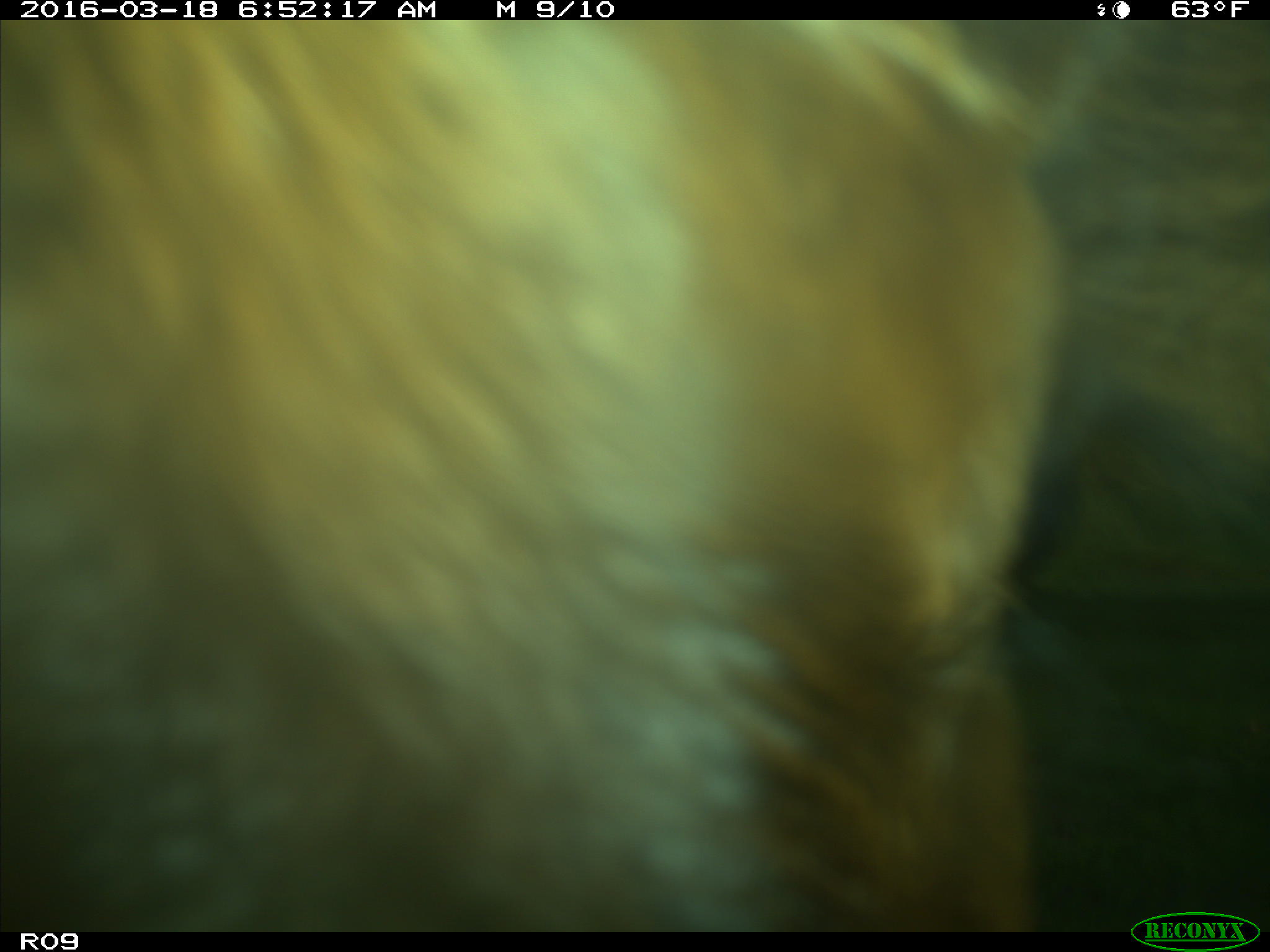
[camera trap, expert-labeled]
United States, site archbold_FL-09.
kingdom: Animalia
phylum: Chordata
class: Mammalia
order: Artiodactyla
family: Bovidae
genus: Bos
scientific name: Bos taurus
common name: domestic cow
Bos taurus (domestic cow).